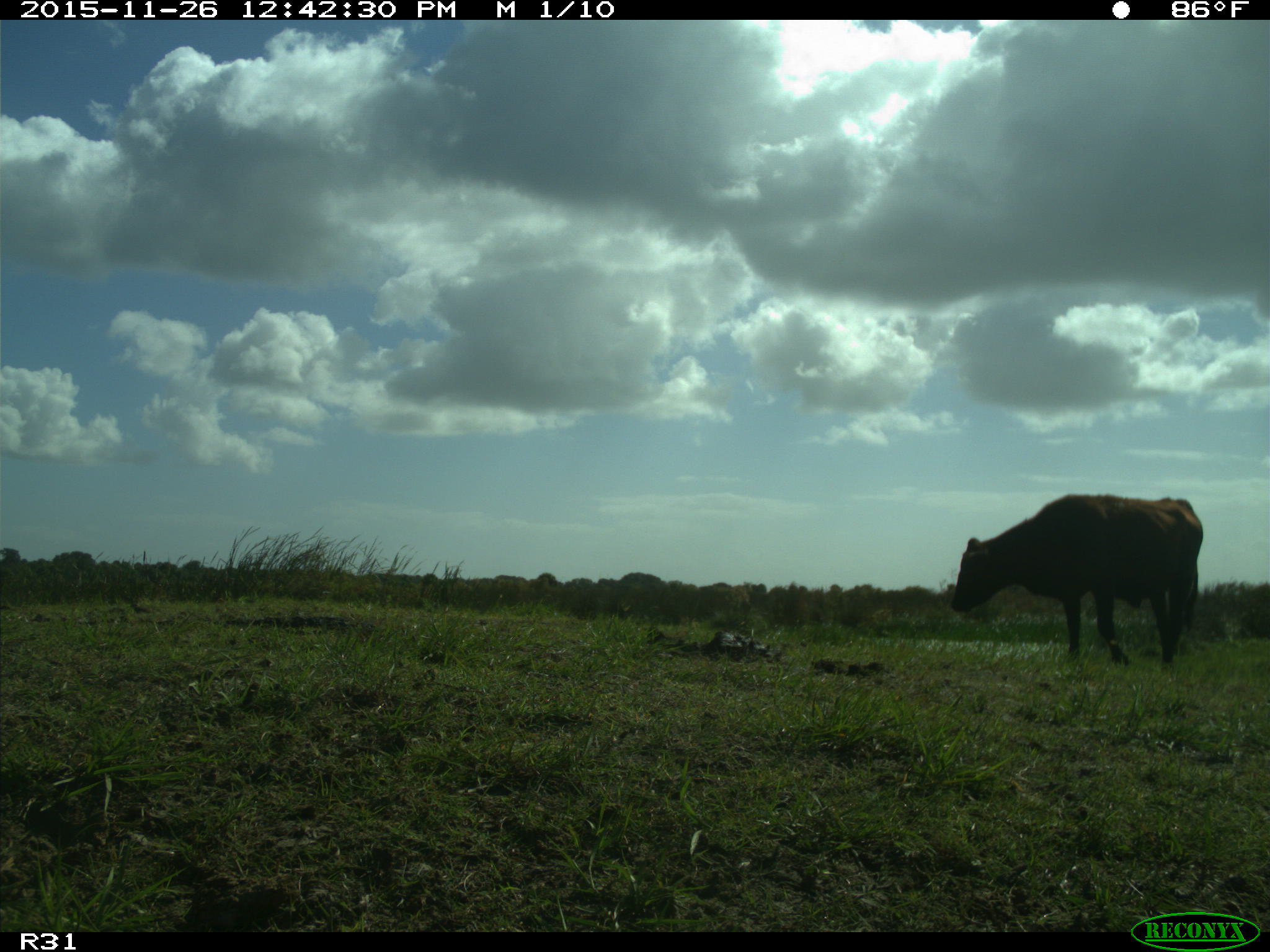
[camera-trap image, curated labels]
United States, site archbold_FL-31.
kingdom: Animalia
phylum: Chordata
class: Mammalia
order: Artiodactyla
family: Bovidae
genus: Bos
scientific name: Bos taurus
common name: domestic cow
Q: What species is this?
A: Bos taurus (domestic cow).